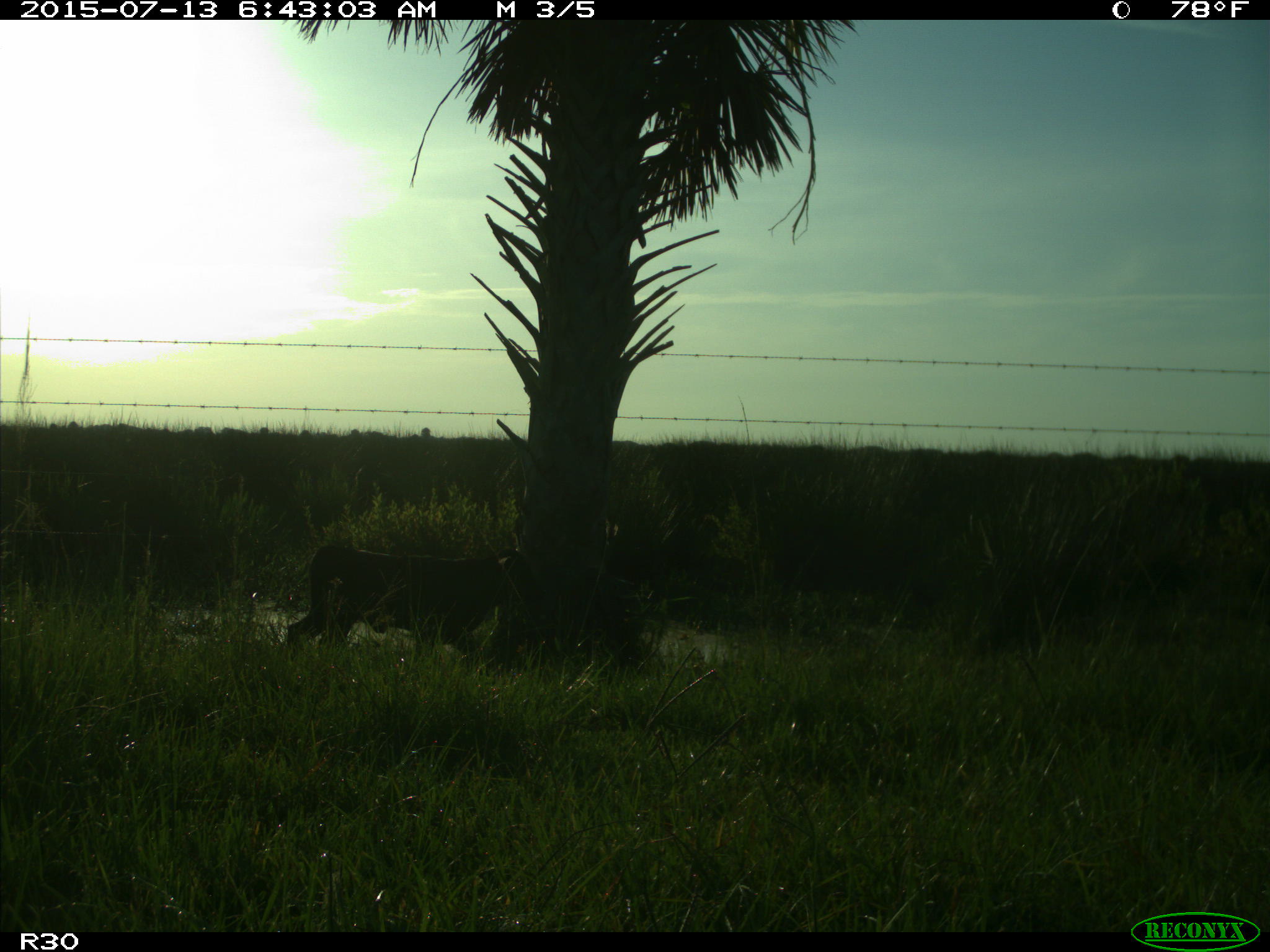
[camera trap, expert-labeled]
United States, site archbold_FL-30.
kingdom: Animalia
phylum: Chordata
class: Mammalia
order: Artiodactyla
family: Bovidae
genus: Bos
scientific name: Bos taurus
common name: domestic cow